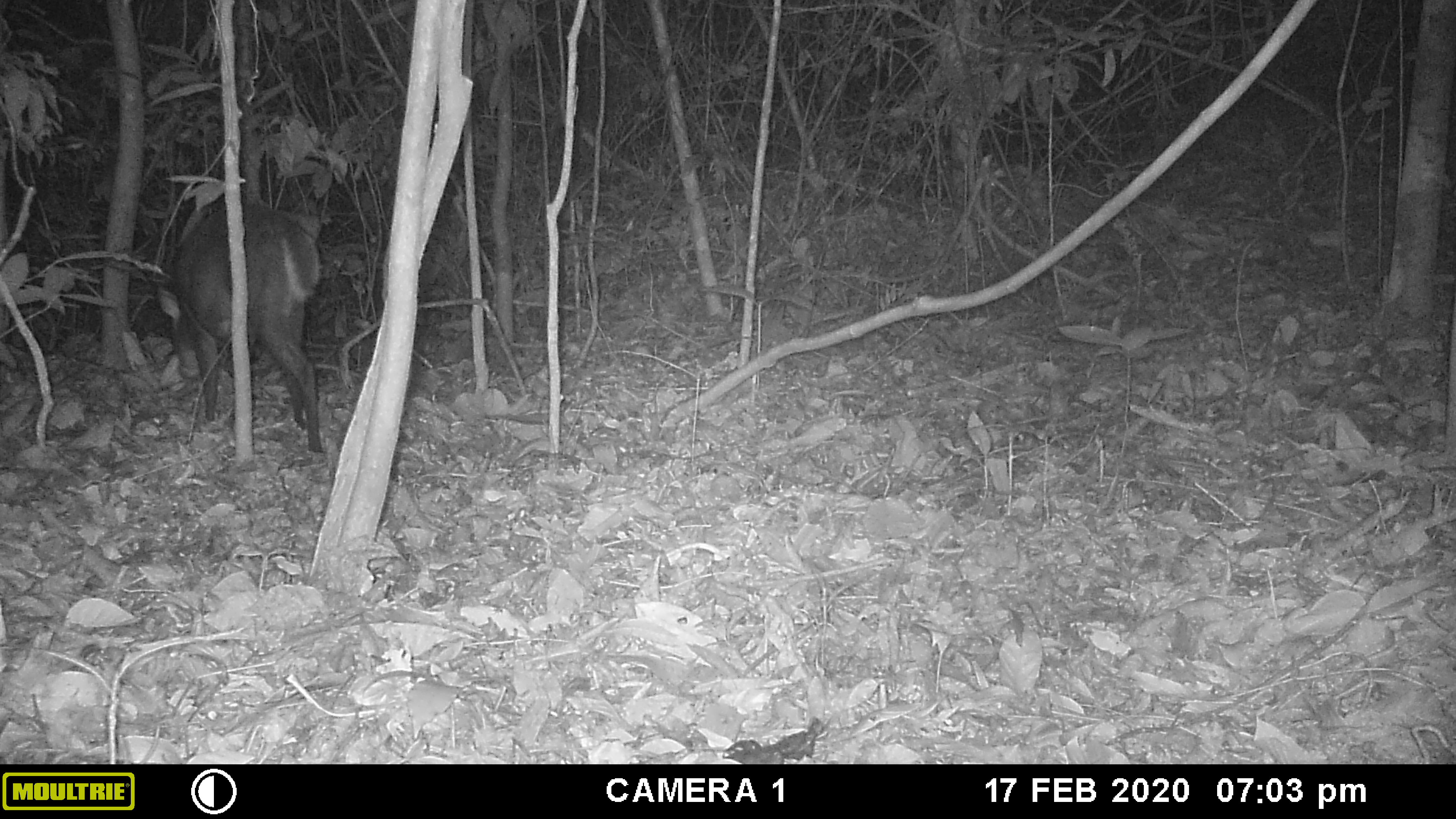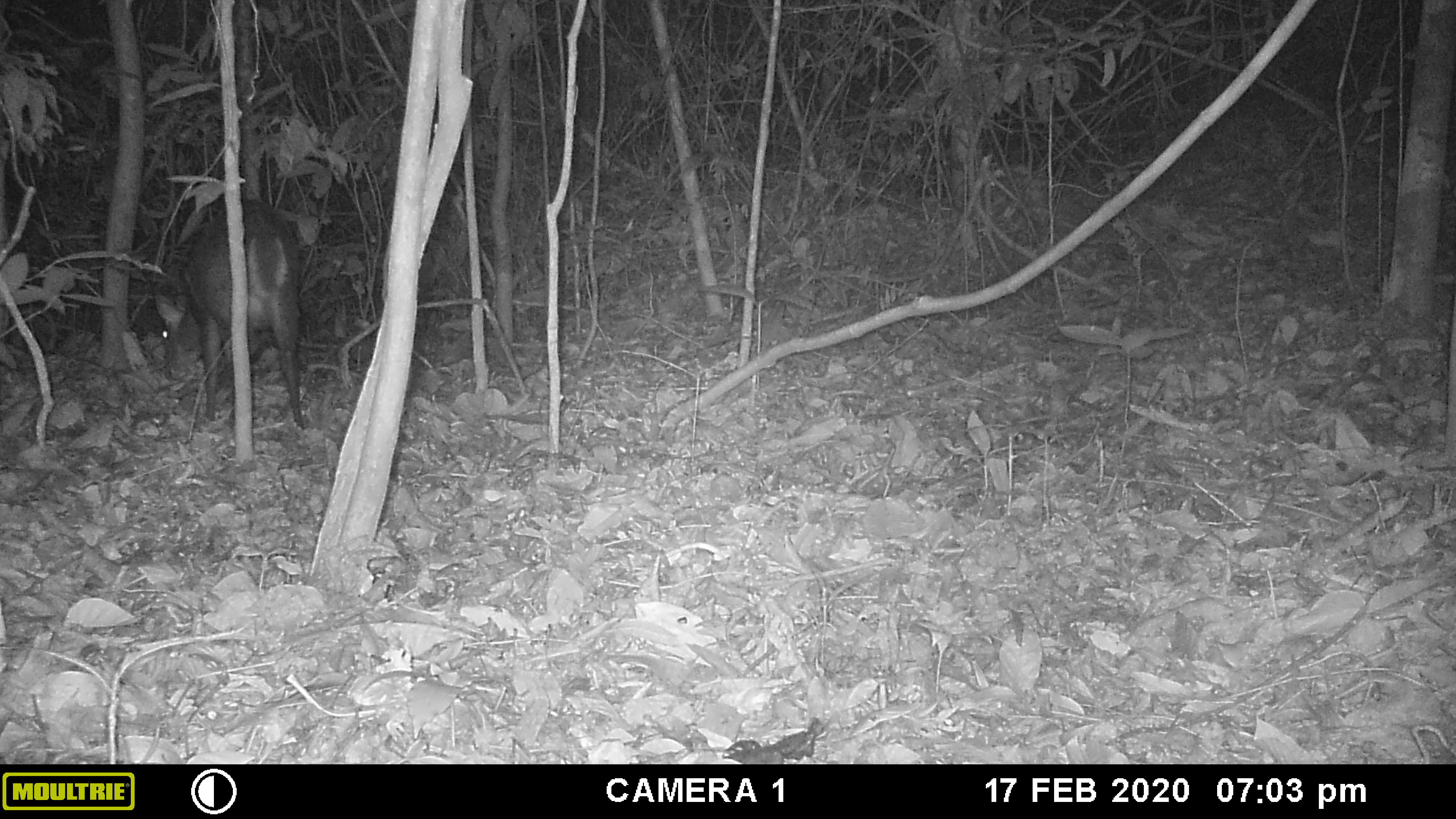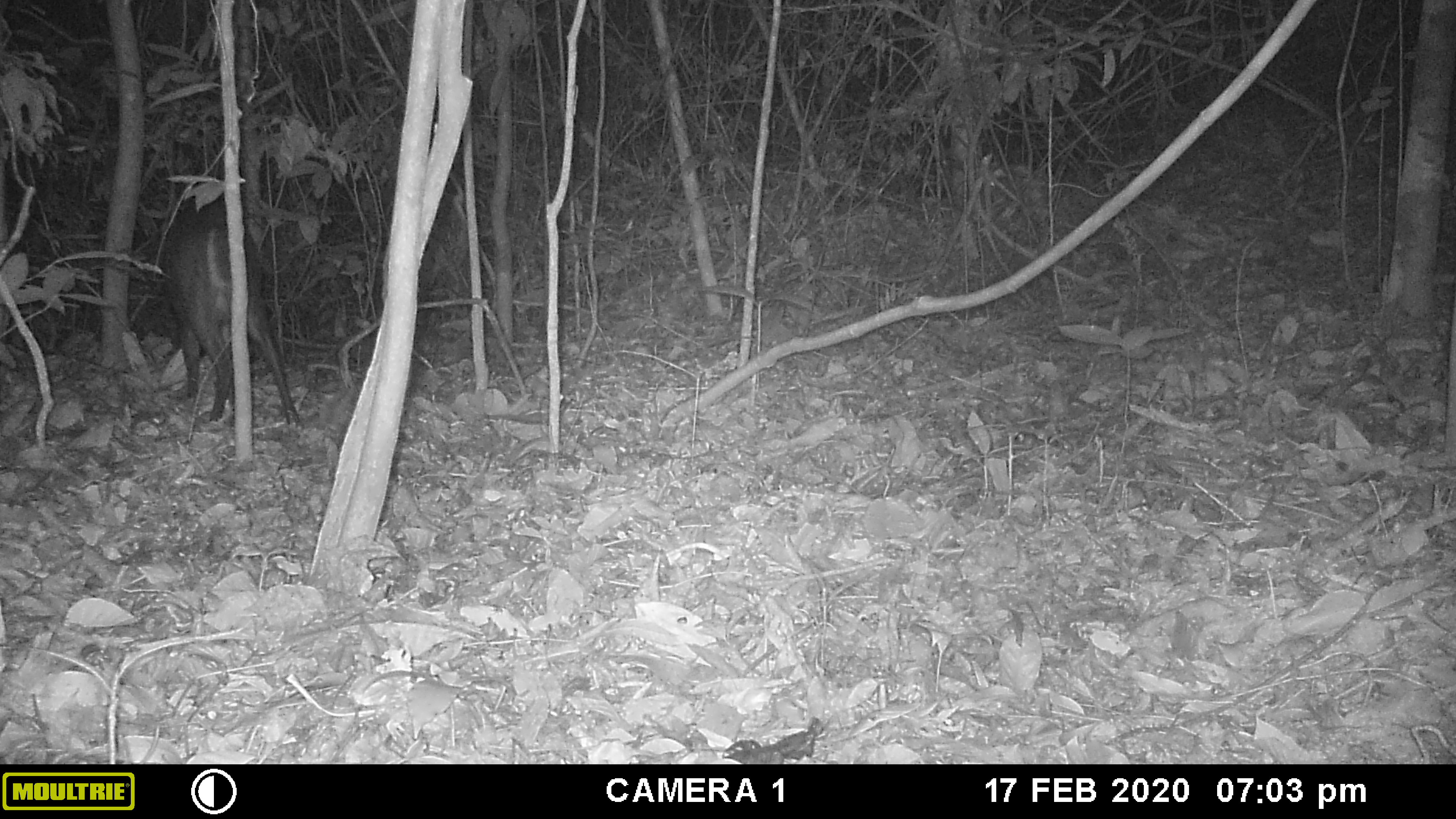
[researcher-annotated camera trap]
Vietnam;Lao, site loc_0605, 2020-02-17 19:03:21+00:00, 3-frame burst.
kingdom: Animalia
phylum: Chordata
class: Mammalia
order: Artiodactyla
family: Cervidae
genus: Muntiacus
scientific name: Muntiacus rooseveltorum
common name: roosevelt's muntjac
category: roosevelts muntjac group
Roosevelts muntjac group (roosevelt's muntjac) (Muntiacus rooseveltorum). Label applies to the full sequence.